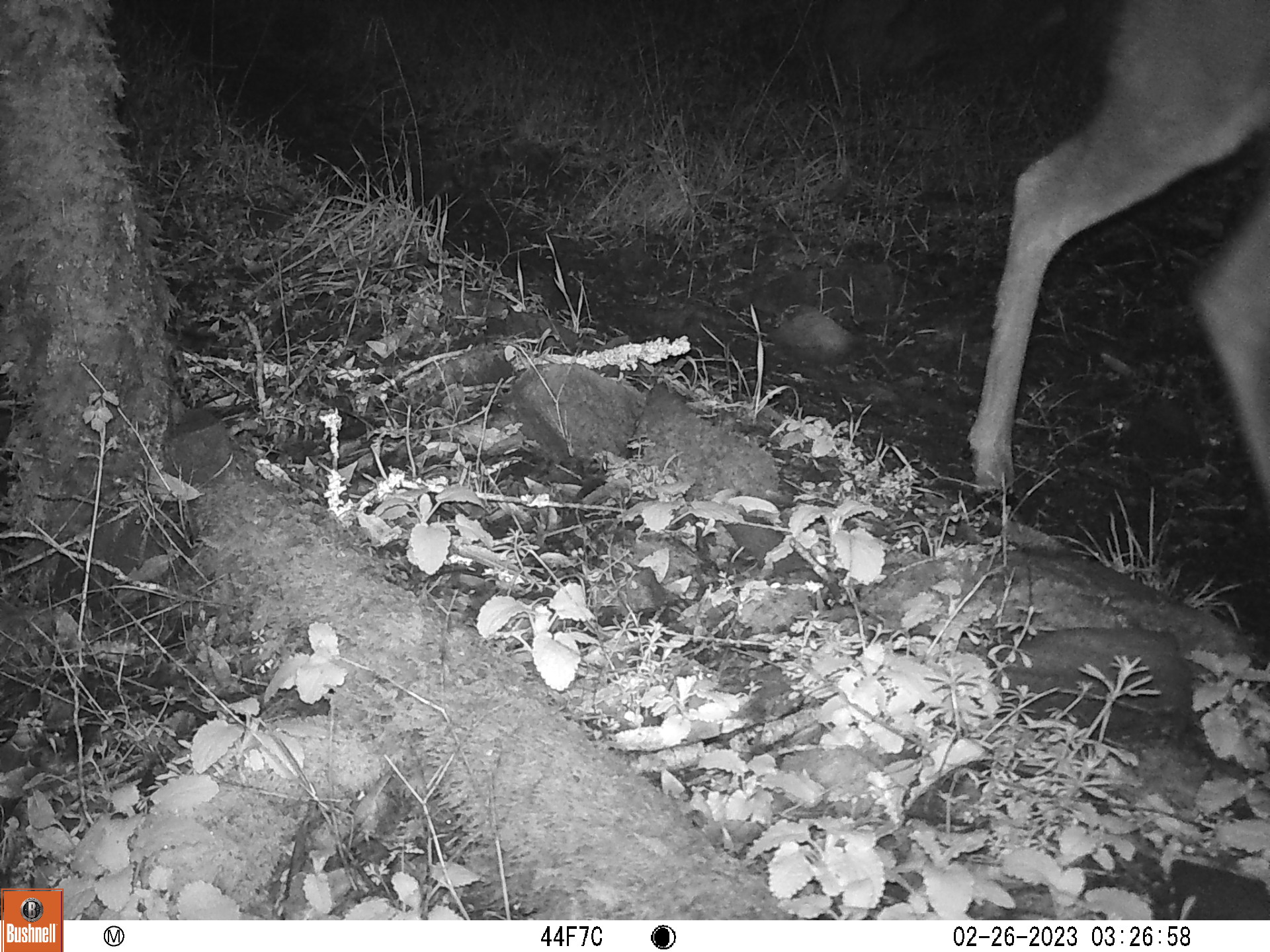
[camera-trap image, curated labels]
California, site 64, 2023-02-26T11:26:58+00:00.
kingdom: Animalia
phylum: Chordata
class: Mammalia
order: Artiodactyla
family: Cervidae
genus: Odocoileus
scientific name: Odocoileus hemionus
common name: mule deer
Mule deer (Odocoileus hemionus).